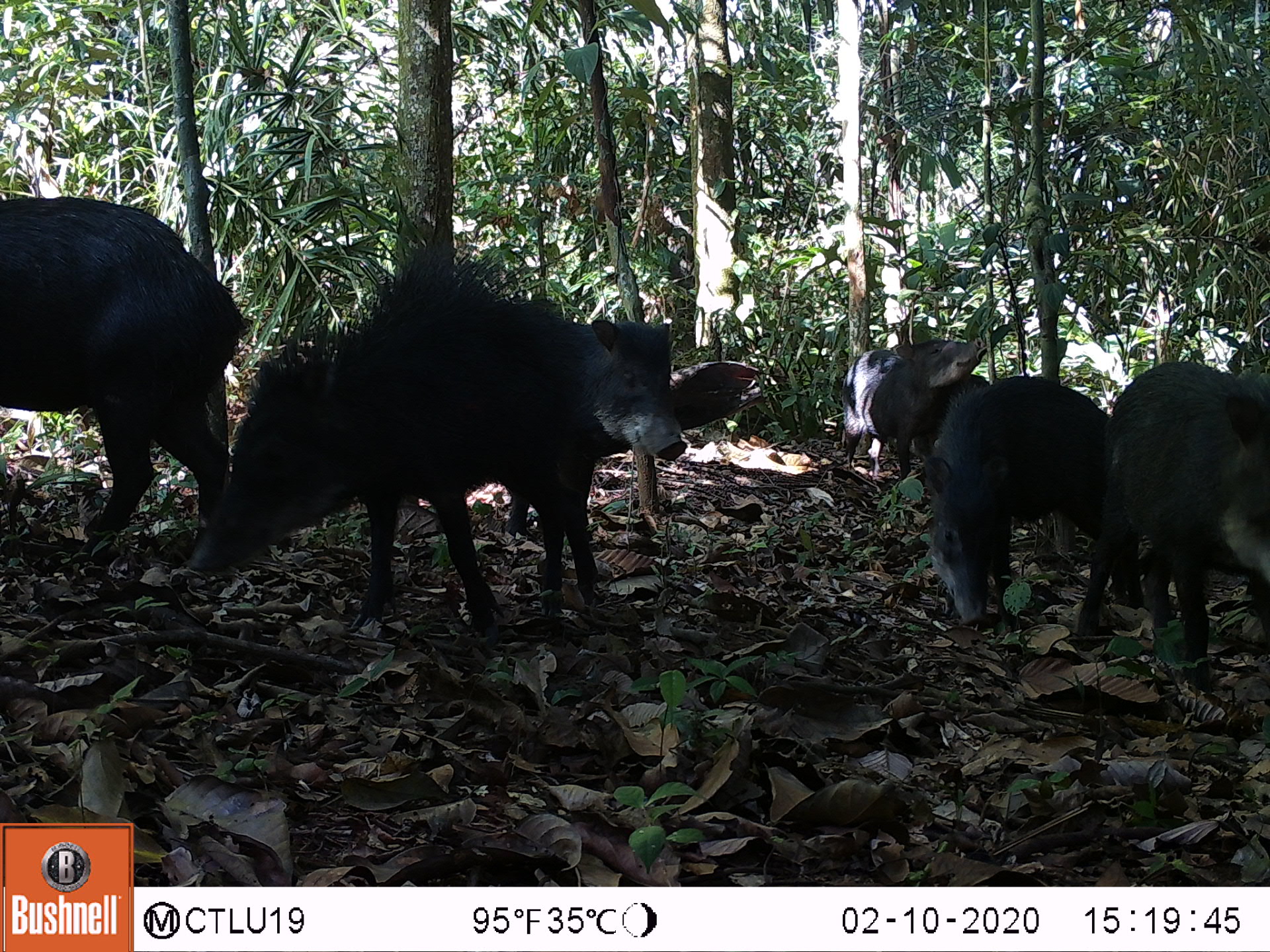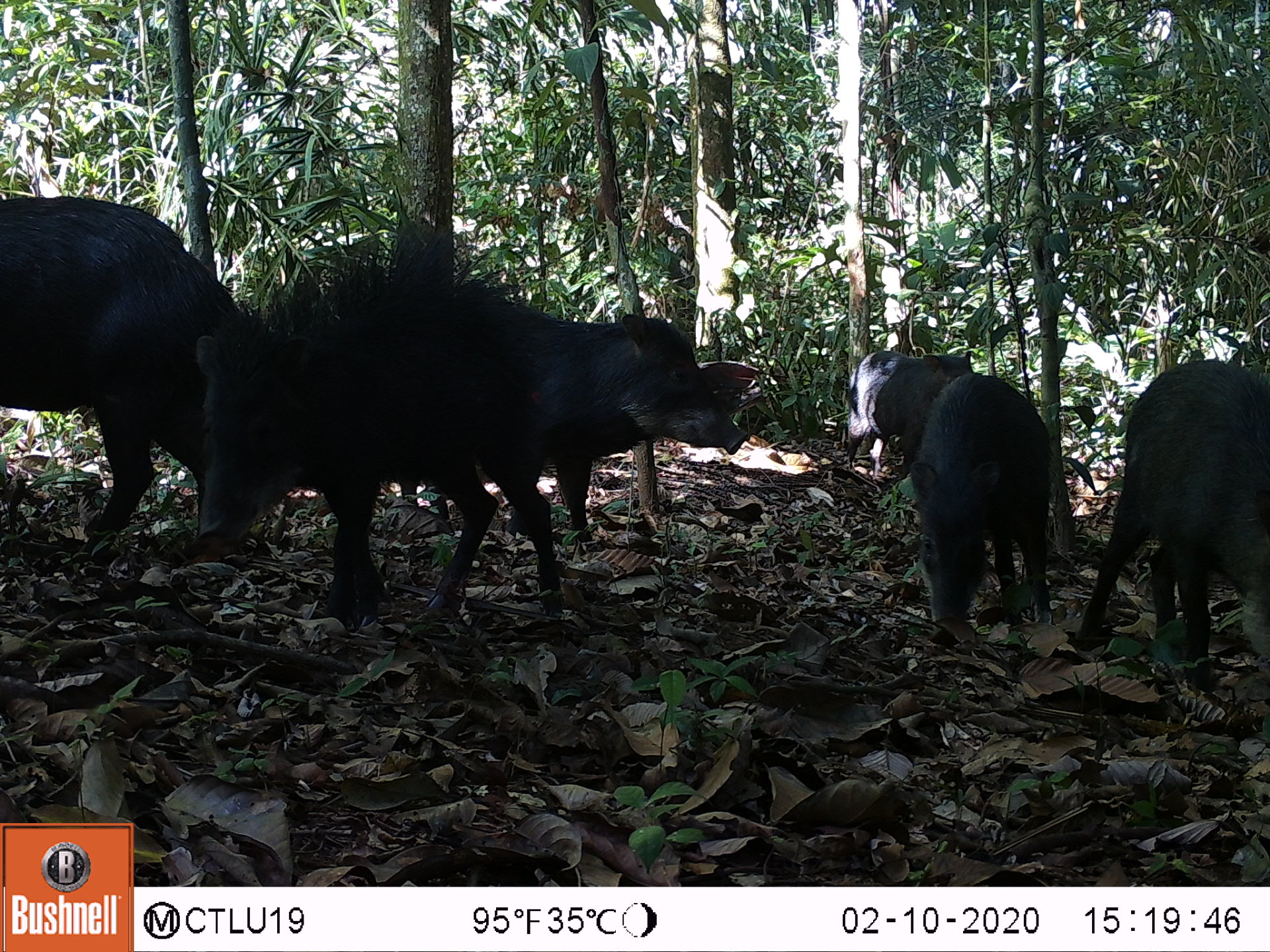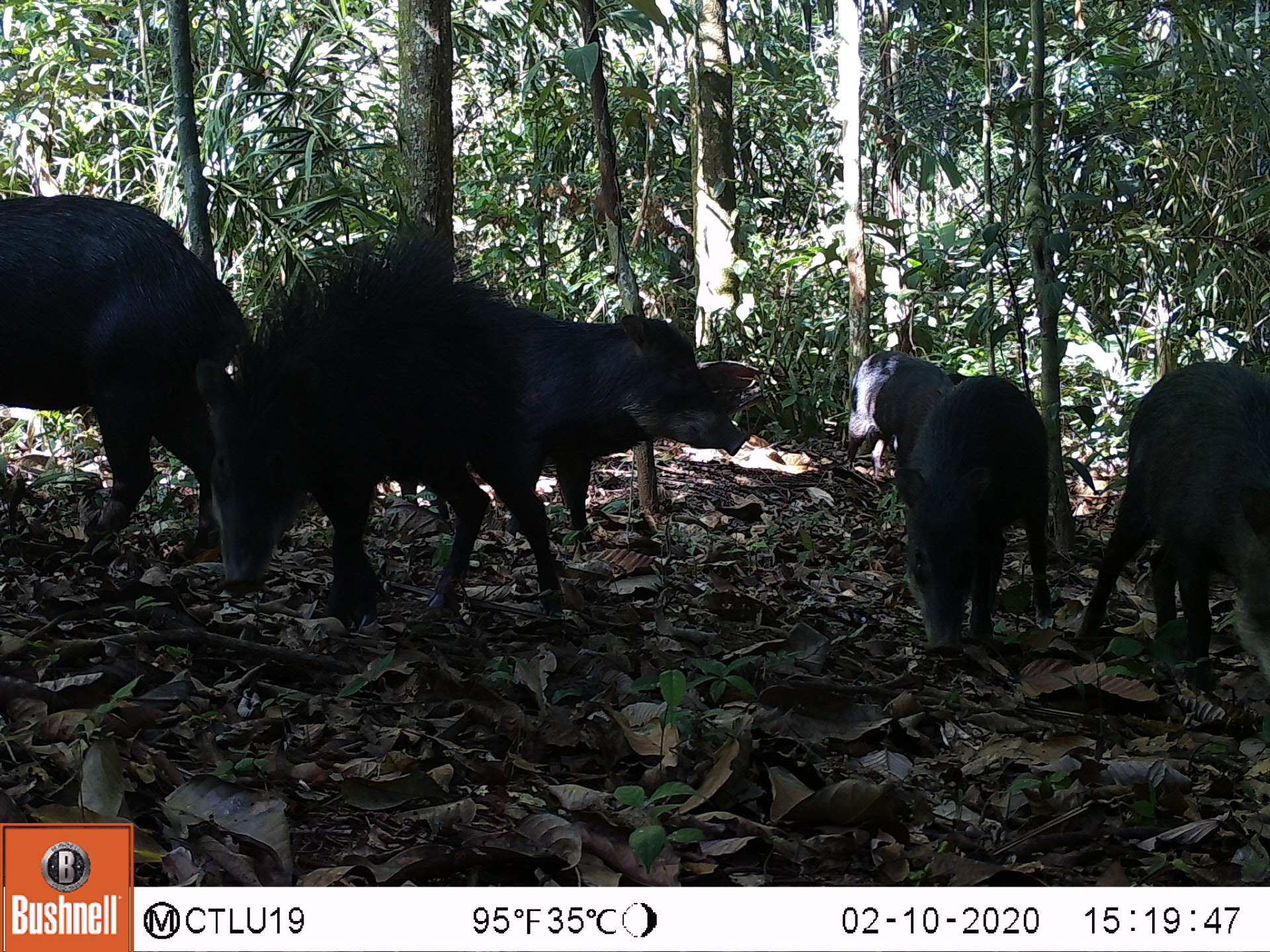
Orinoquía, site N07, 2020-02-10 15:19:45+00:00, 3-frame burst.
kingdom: Animalia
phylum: Chordata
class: Mammalia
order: Artiodactyla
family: Tayassuidae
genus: Tayassu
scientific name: Tayassu pecari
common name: white-lipped peccary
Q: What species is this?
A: White-lipped peccary (Tayassu pecari).